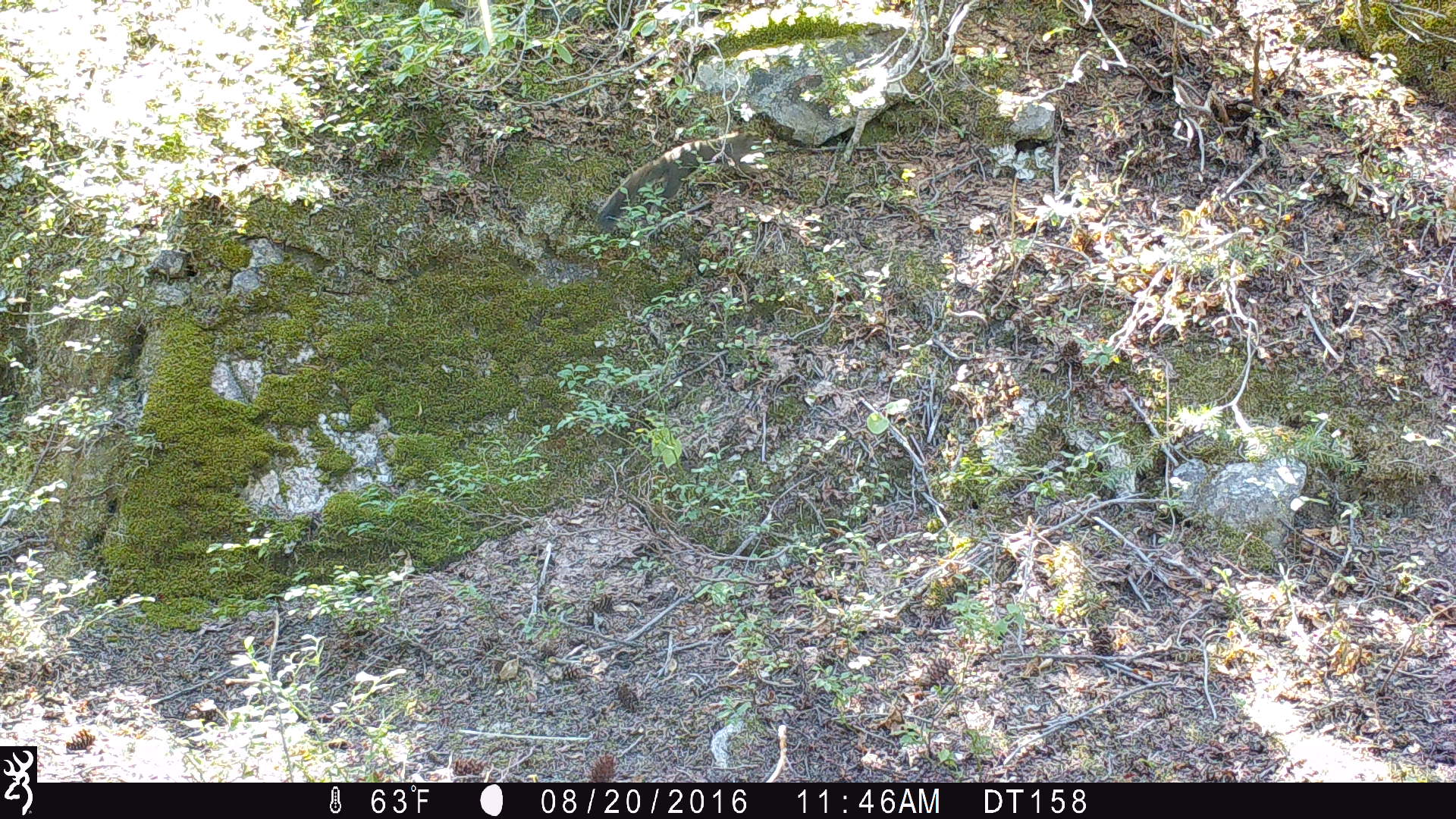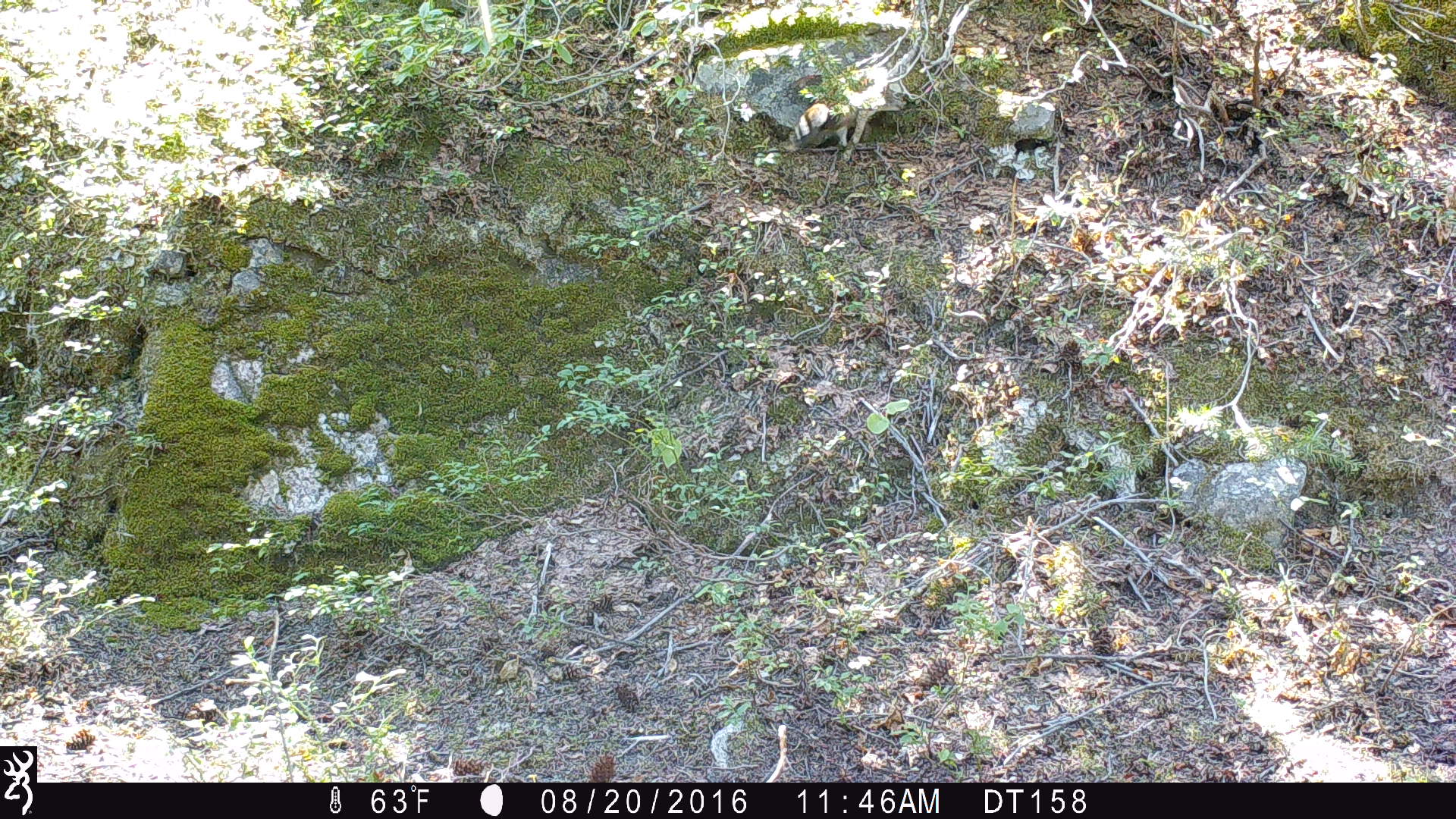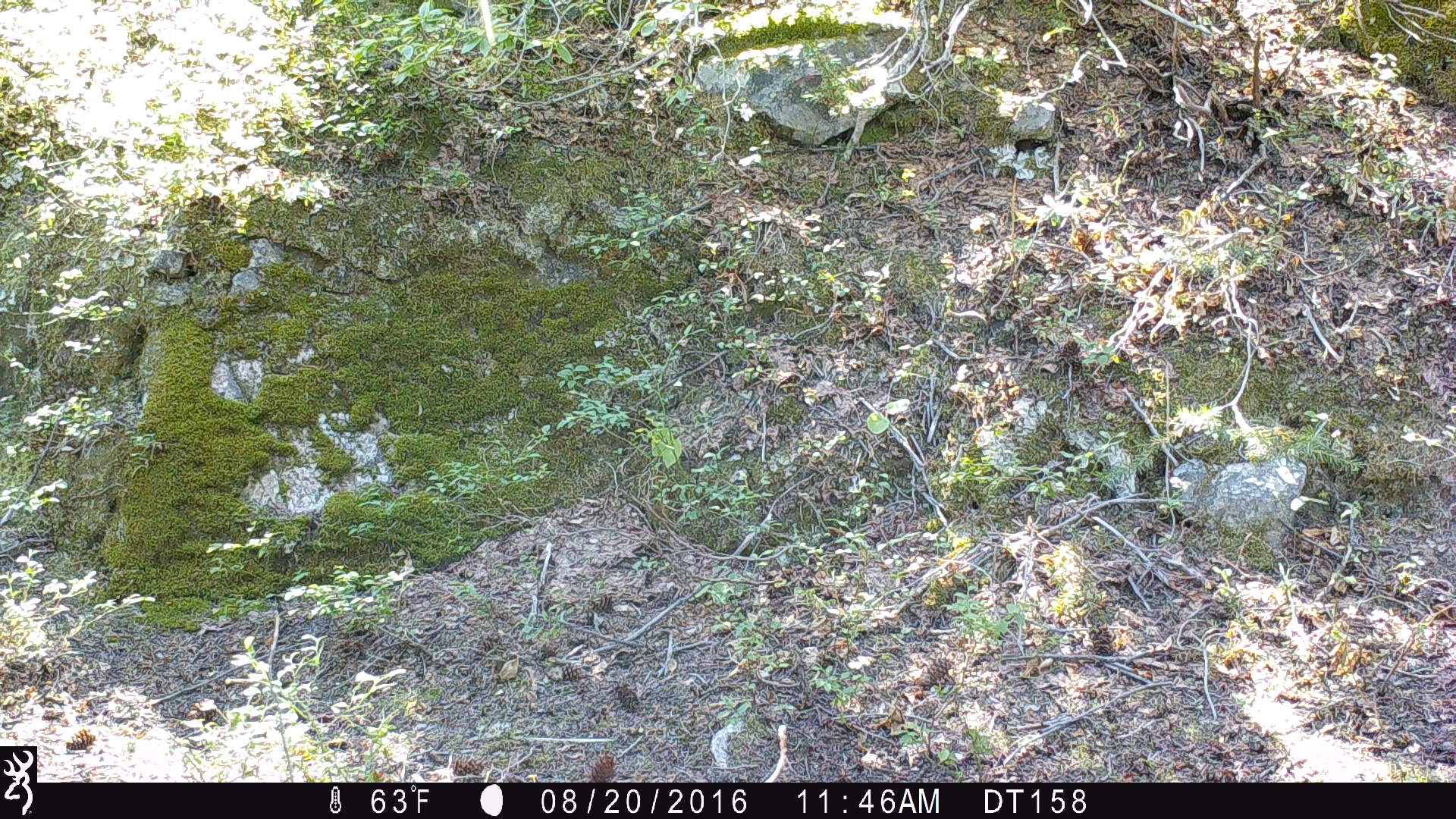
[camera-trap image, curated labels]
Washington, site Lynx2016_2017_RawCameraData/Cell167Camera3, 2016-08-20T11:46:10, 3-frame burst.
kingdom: Animalia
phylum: Chordata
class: Mammalia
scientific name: Mammalia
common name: small mammal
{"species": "small mammal (Mammalia)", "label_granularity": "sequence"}